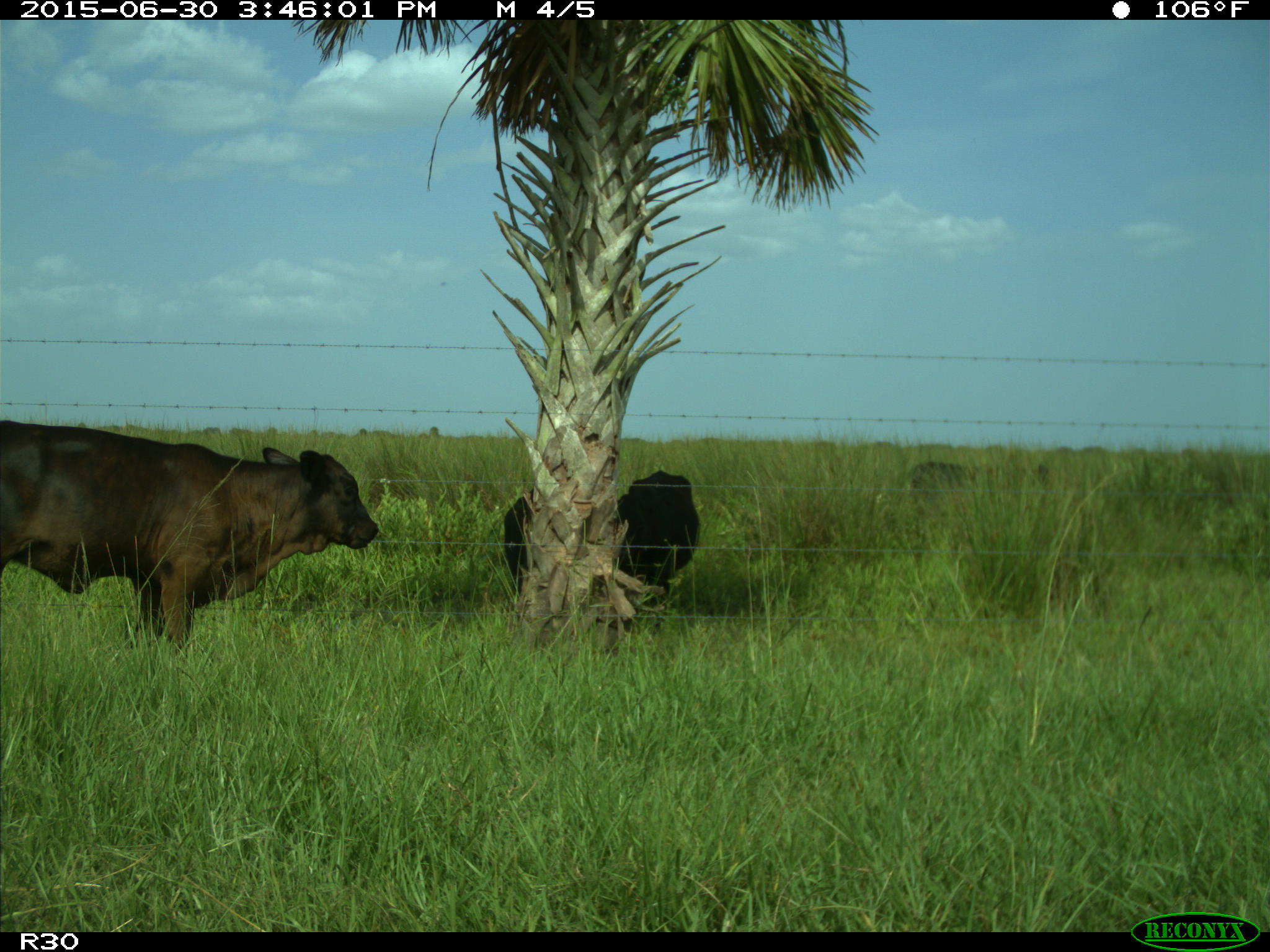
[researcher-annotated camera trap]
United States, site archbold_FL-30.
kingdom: Animalia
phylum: Chordata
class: Mammalia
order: Artiodactyla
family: Bovidae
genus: Bos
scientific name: Bos taurus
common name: domestic cow